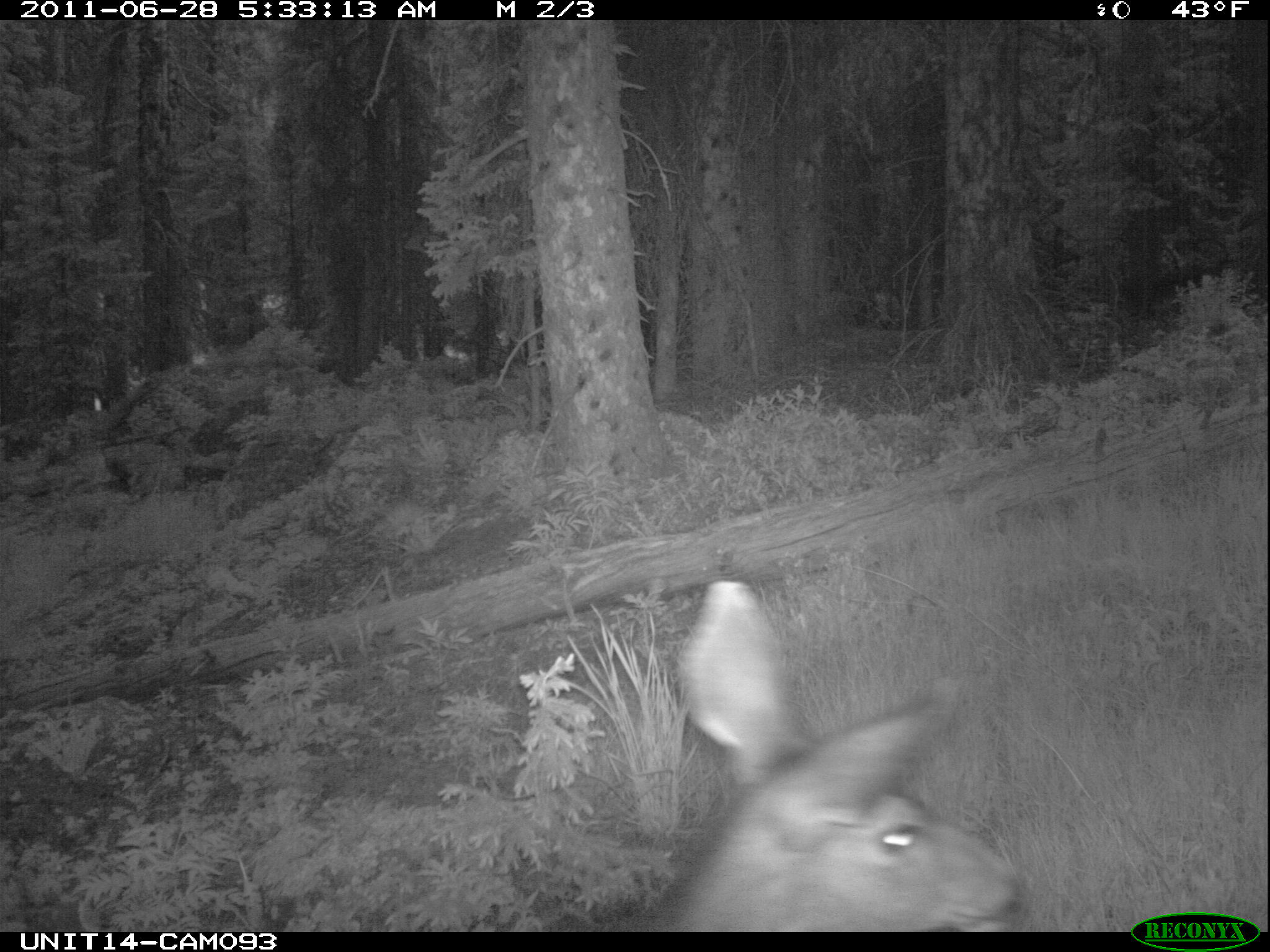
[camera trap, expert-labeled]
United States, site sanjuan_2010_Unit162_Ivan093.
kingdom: Animalia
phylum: Chordata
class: Mammalia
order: Artiodactyla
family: Cervidae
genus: Odocoileus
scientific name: Odocoileus hemionus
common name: mule deer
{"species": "Odocoileus hemionus (mule deer)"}